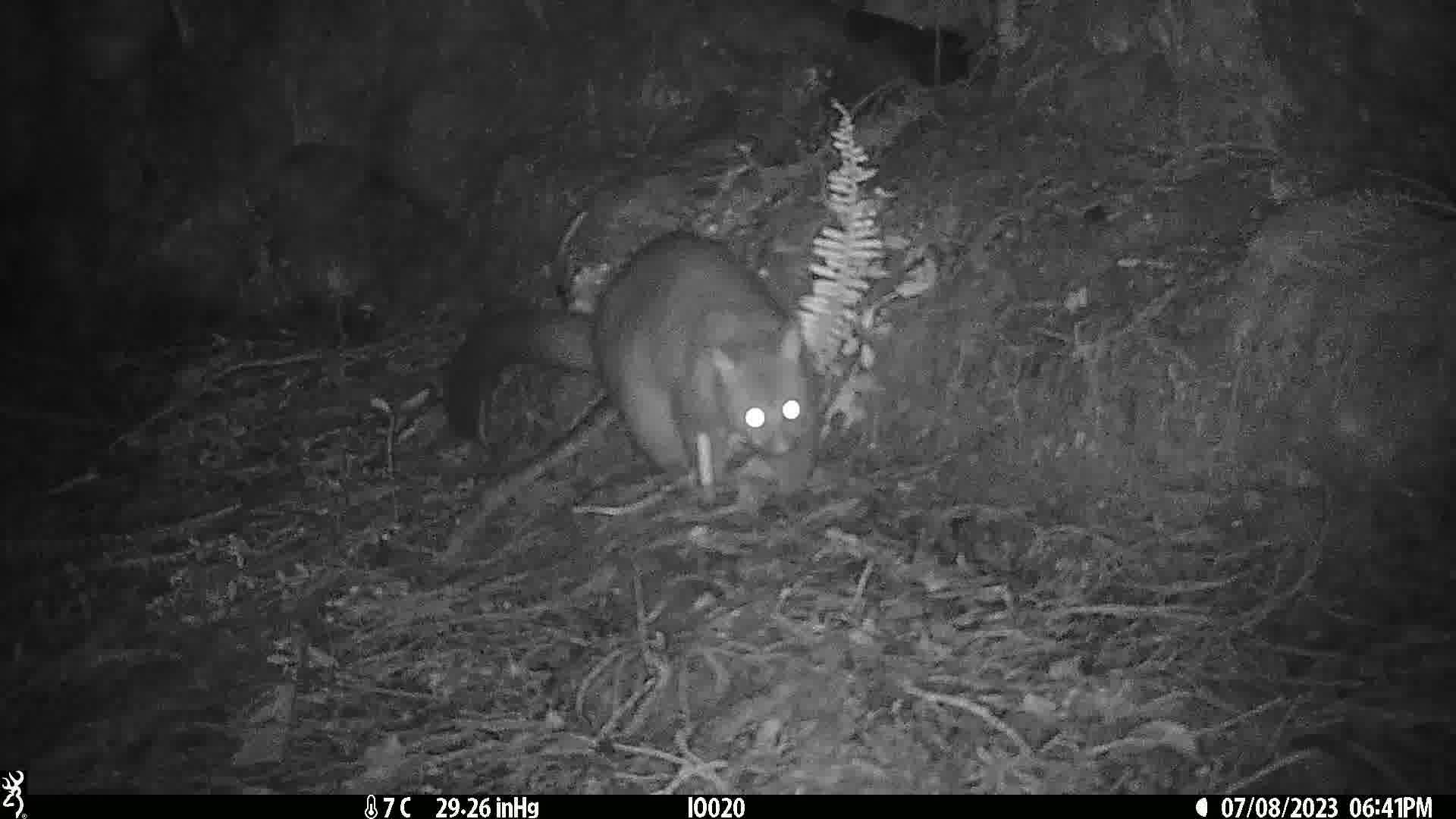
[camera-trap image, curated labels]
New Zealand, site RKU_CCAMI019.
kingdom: Animalia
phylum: Chordata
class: Mammalia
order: Diprotodontia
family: Phalangeridae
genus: Trichosurus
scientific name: Trichosurus vulpecula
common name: common brushtail possum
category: possum